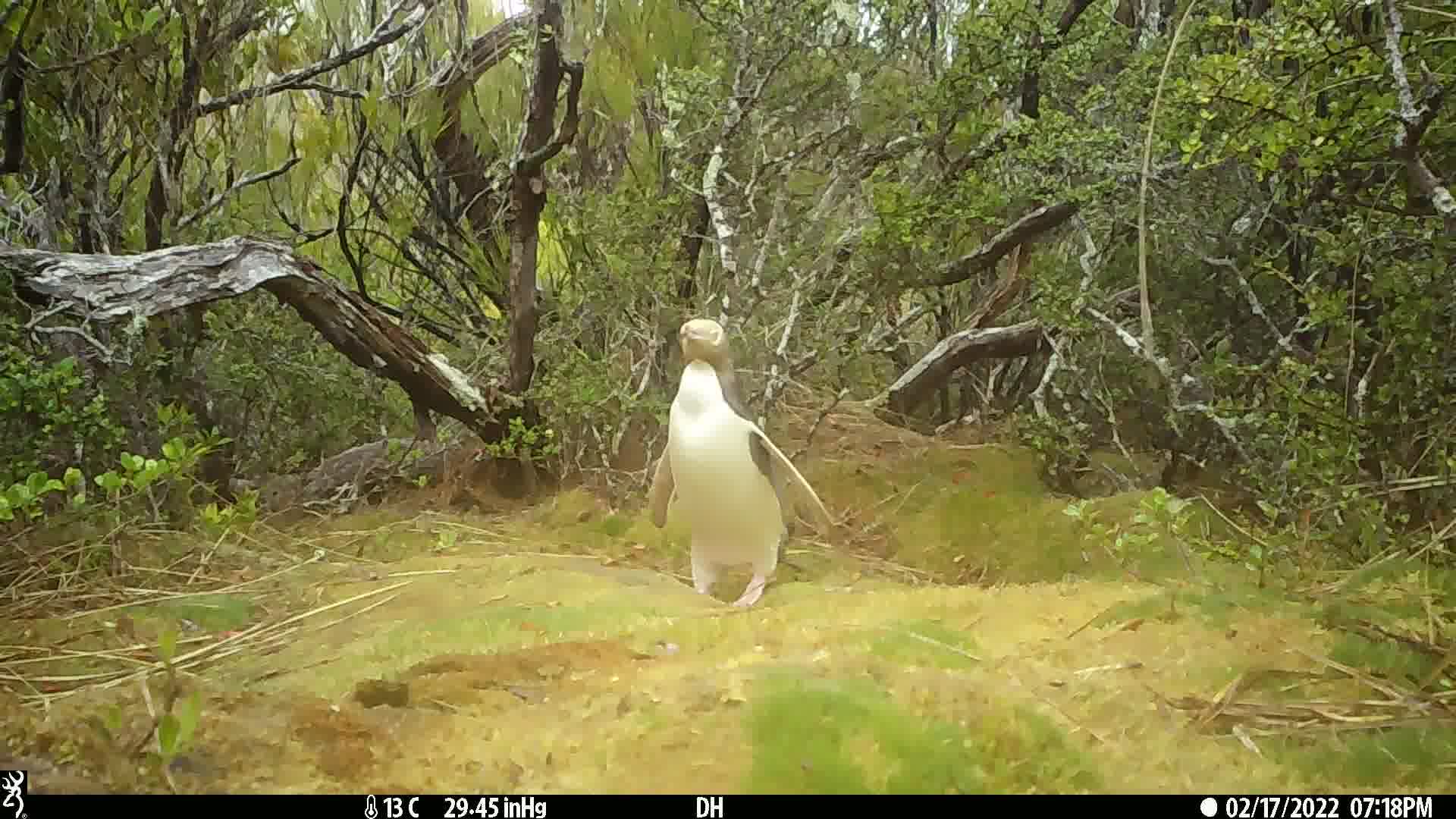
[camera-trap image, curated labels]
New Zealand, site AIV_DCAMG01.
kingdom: Animalia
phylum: Chordata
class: Aves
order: Sphenisciformes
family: Spheniscidae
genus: Megadyptes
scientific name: Megadyptes antipodes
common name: yellow-eyed penguin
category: yellow eyed penguin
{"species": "yellow eyed penguin (yellow-eyed penguin) (Megadyptes antipodes)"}